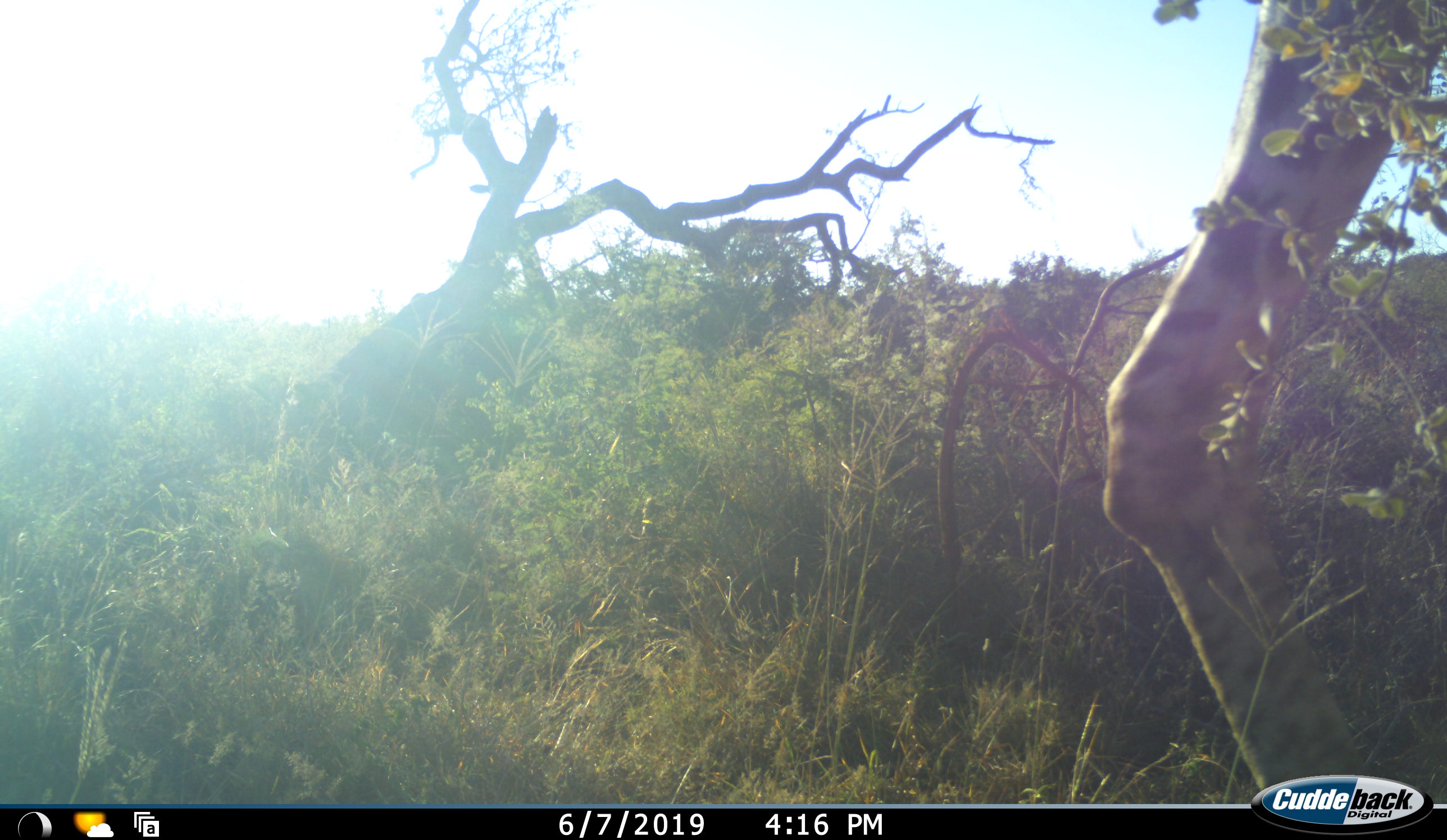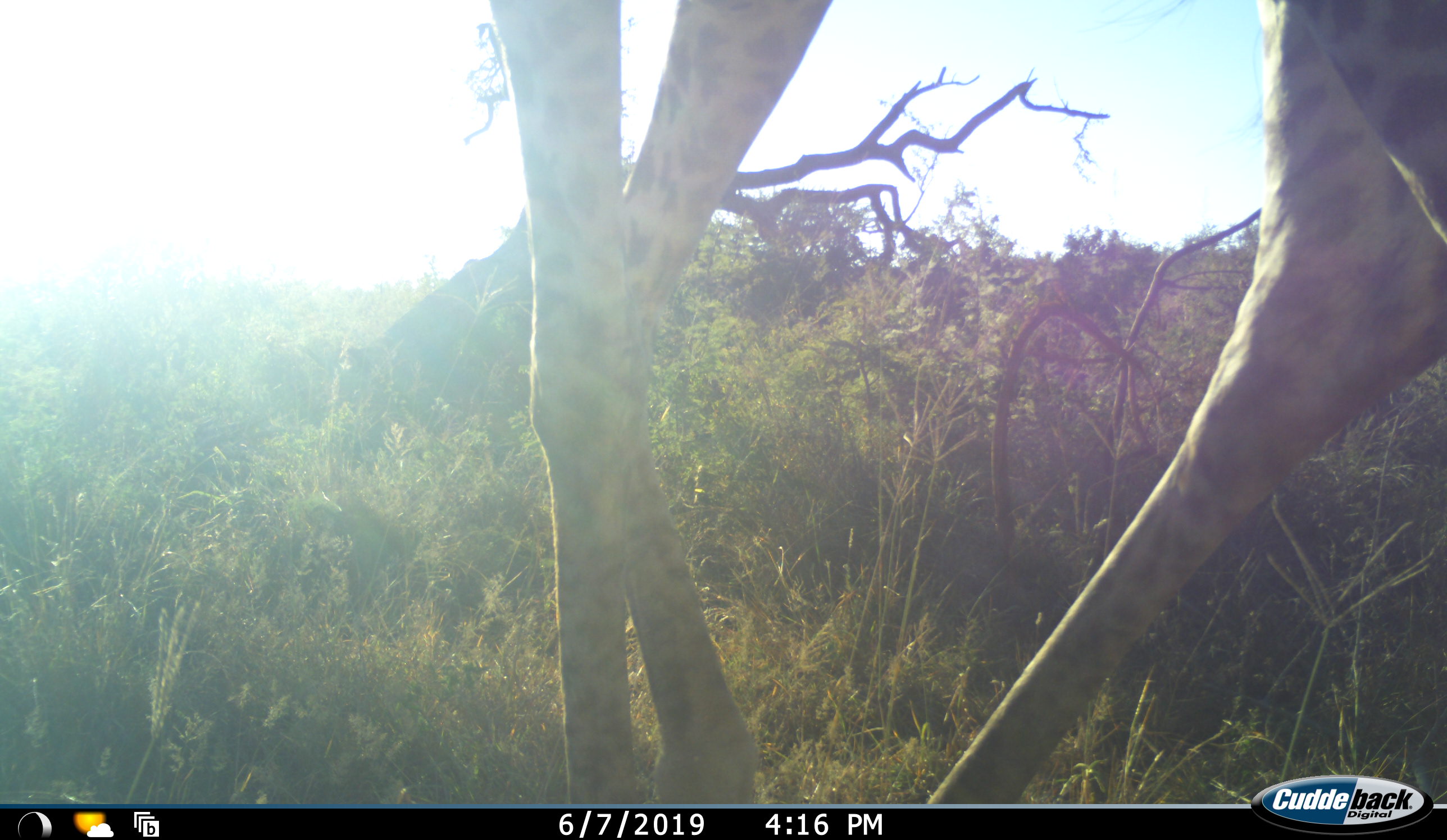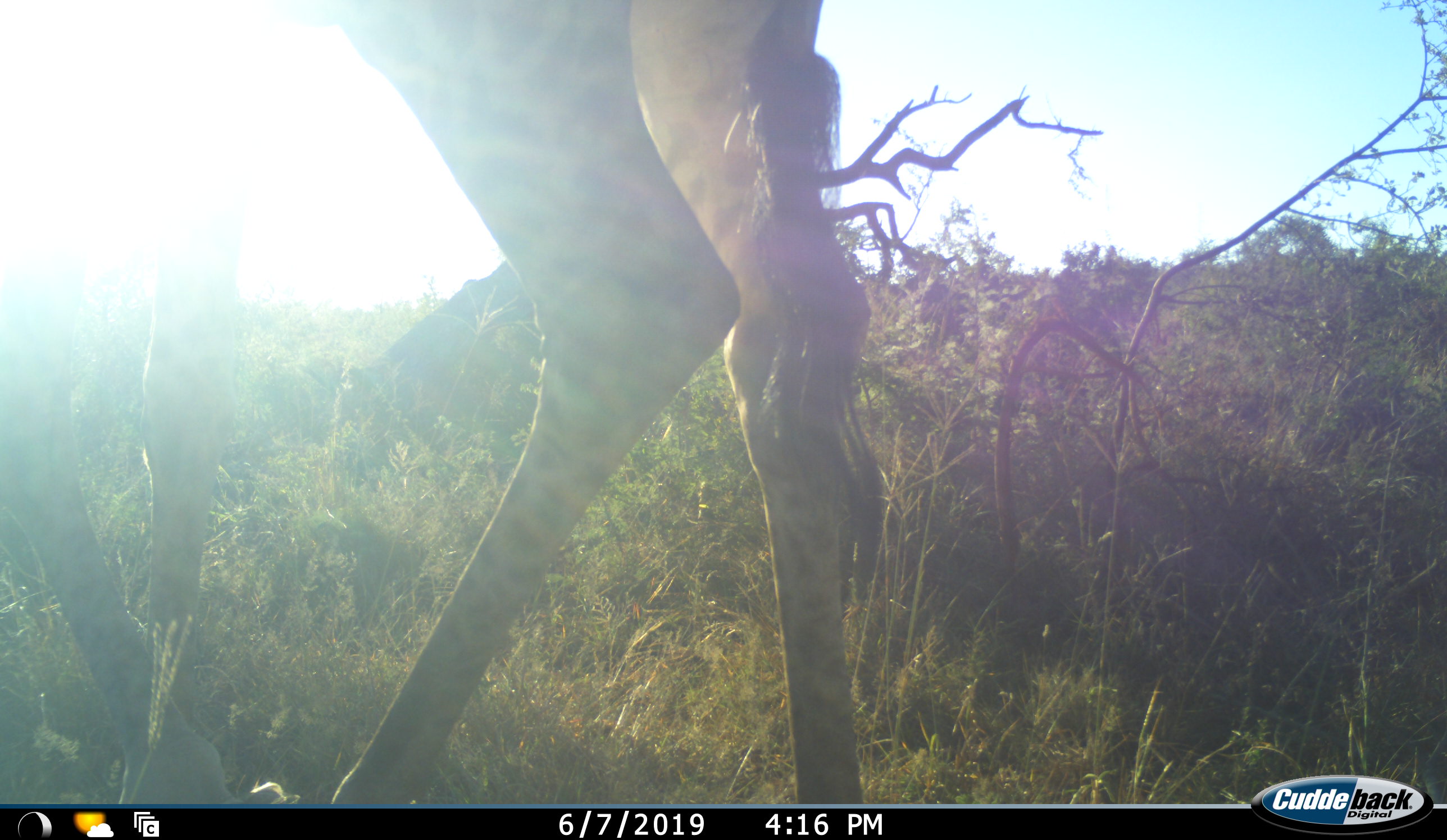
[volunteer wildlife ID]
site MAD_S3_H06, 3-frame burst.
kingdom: Animalia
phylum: Chordata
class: Mammalia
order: Artiodactyla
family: Giraffidae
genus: Giraffa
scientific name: Giraffa camelopardalis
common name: giraffe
Giraffe (Giraffa camelopardalis), count 1. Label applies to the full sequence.